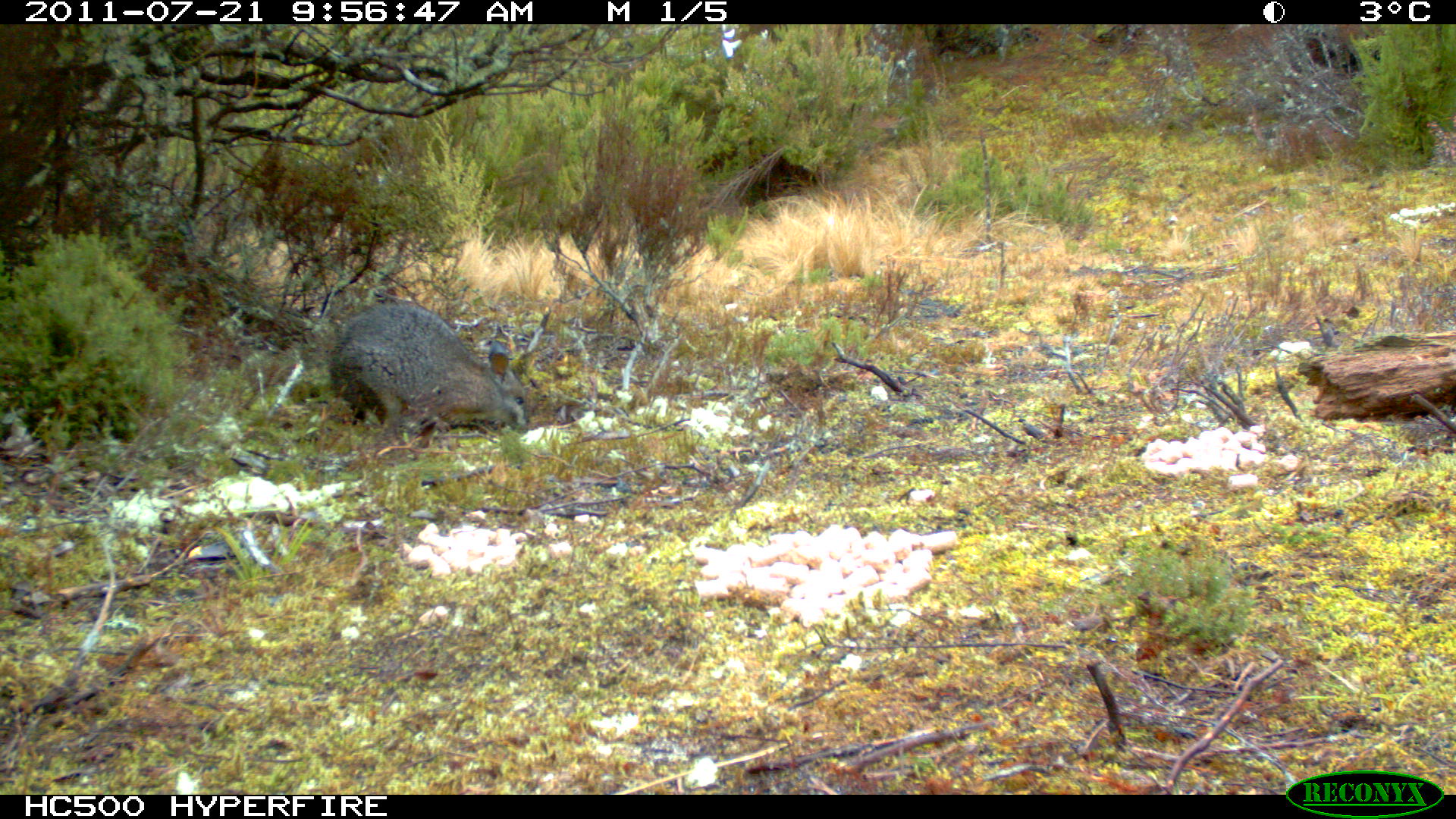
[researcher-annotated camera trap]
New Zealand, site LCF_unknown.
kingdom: Animalia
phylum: Chordata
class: Mammalia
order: Diprotodontia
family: Macropodidae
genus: Notamacropus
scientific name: Notamacropus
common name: wallaby